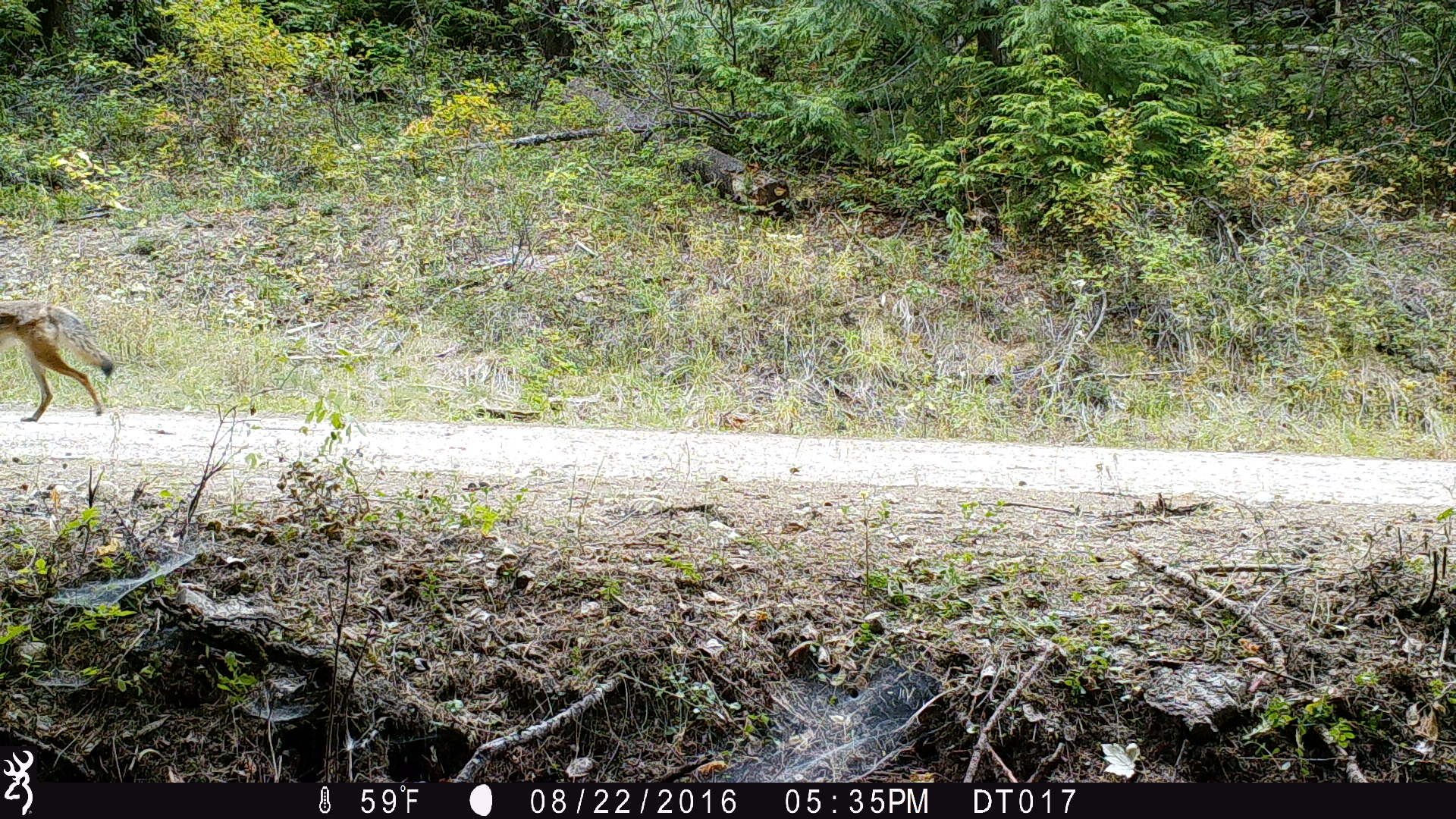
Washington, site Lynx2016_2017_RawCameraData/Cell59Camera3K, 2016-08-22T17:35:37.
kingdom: Animalia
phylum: Chordata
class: Mammalia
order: Carnivora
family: Canidae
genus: Canis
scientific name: Canis latrans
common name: coyote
Canis latrans (coyote). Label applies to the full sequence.